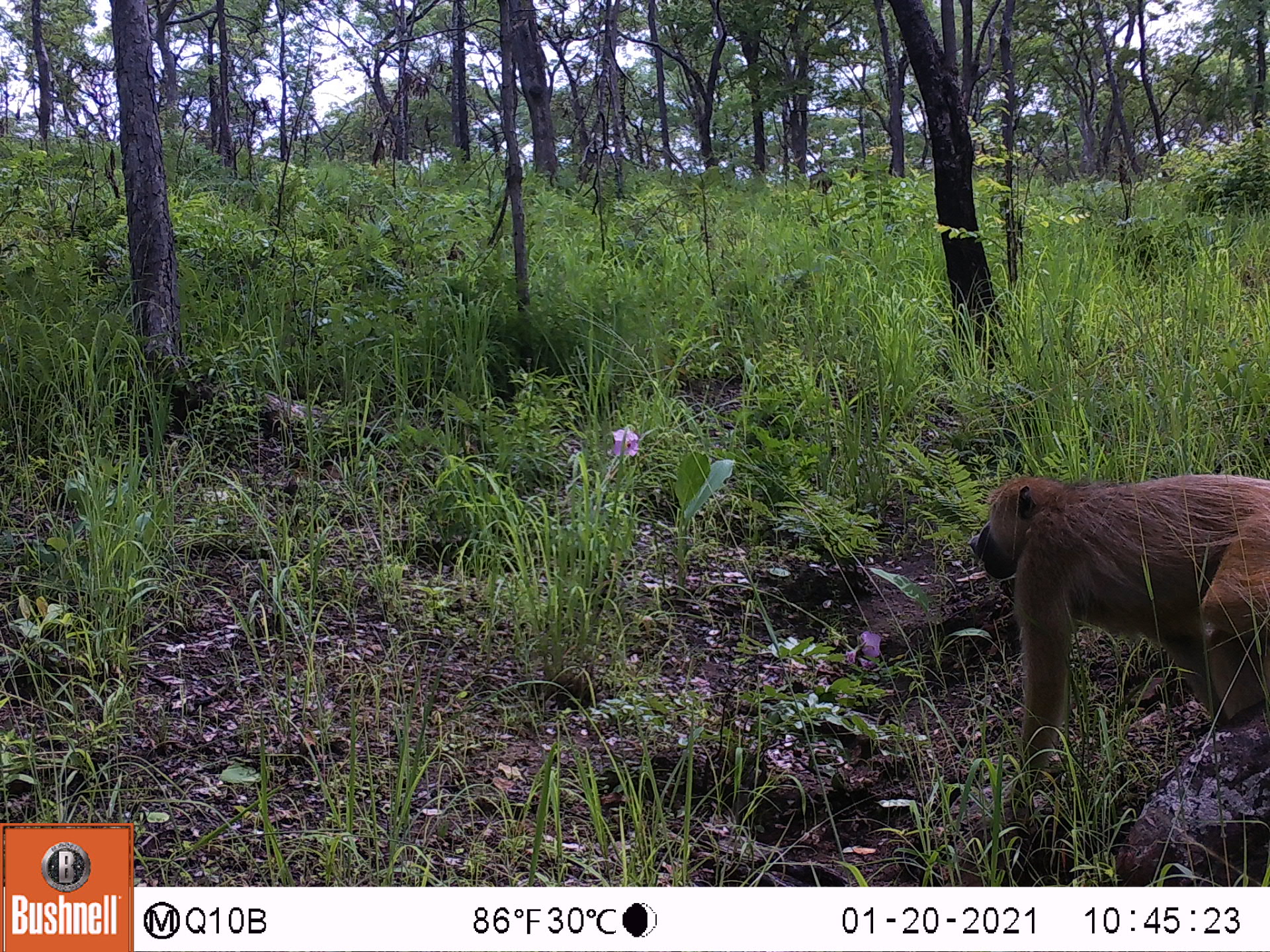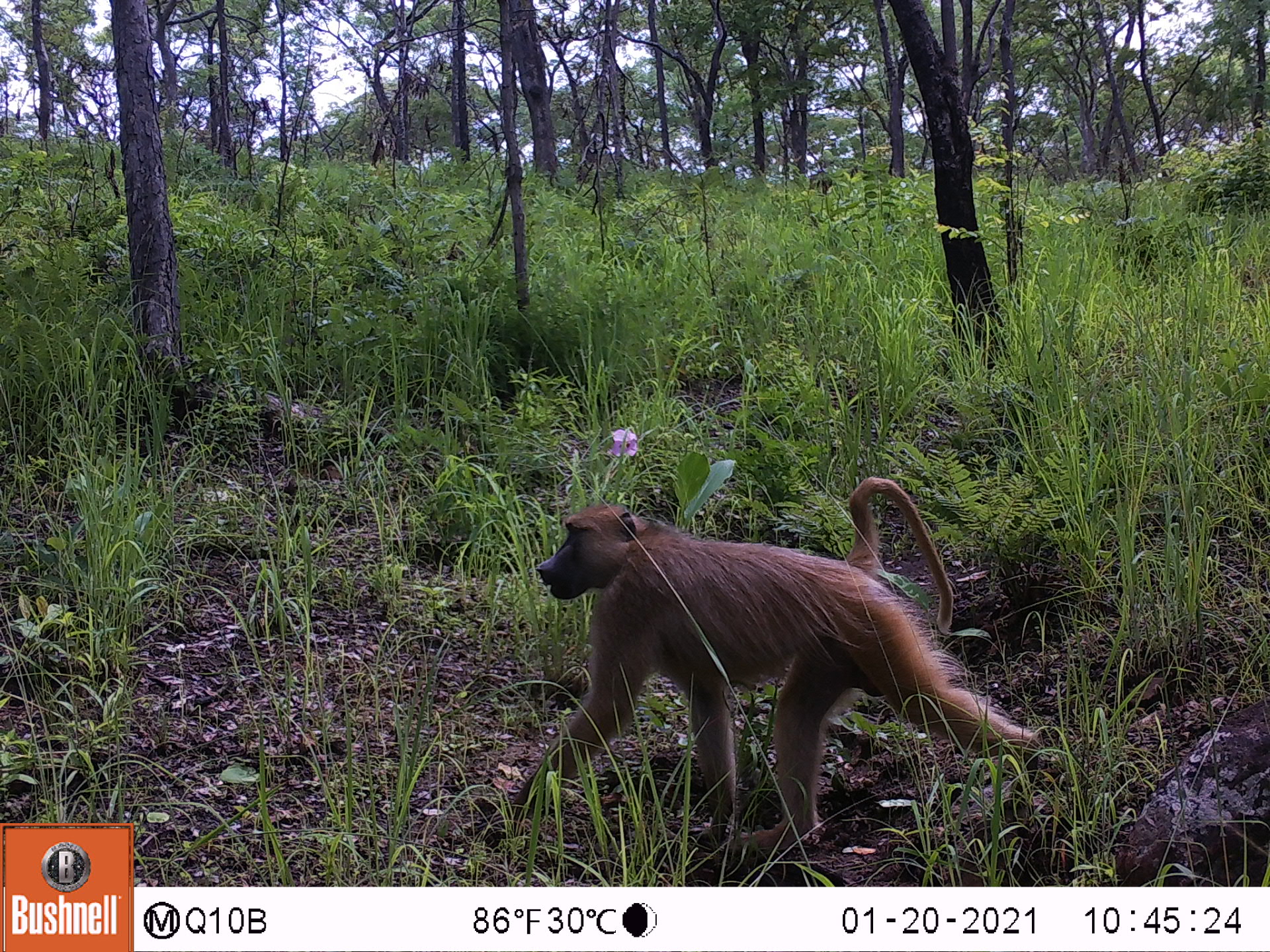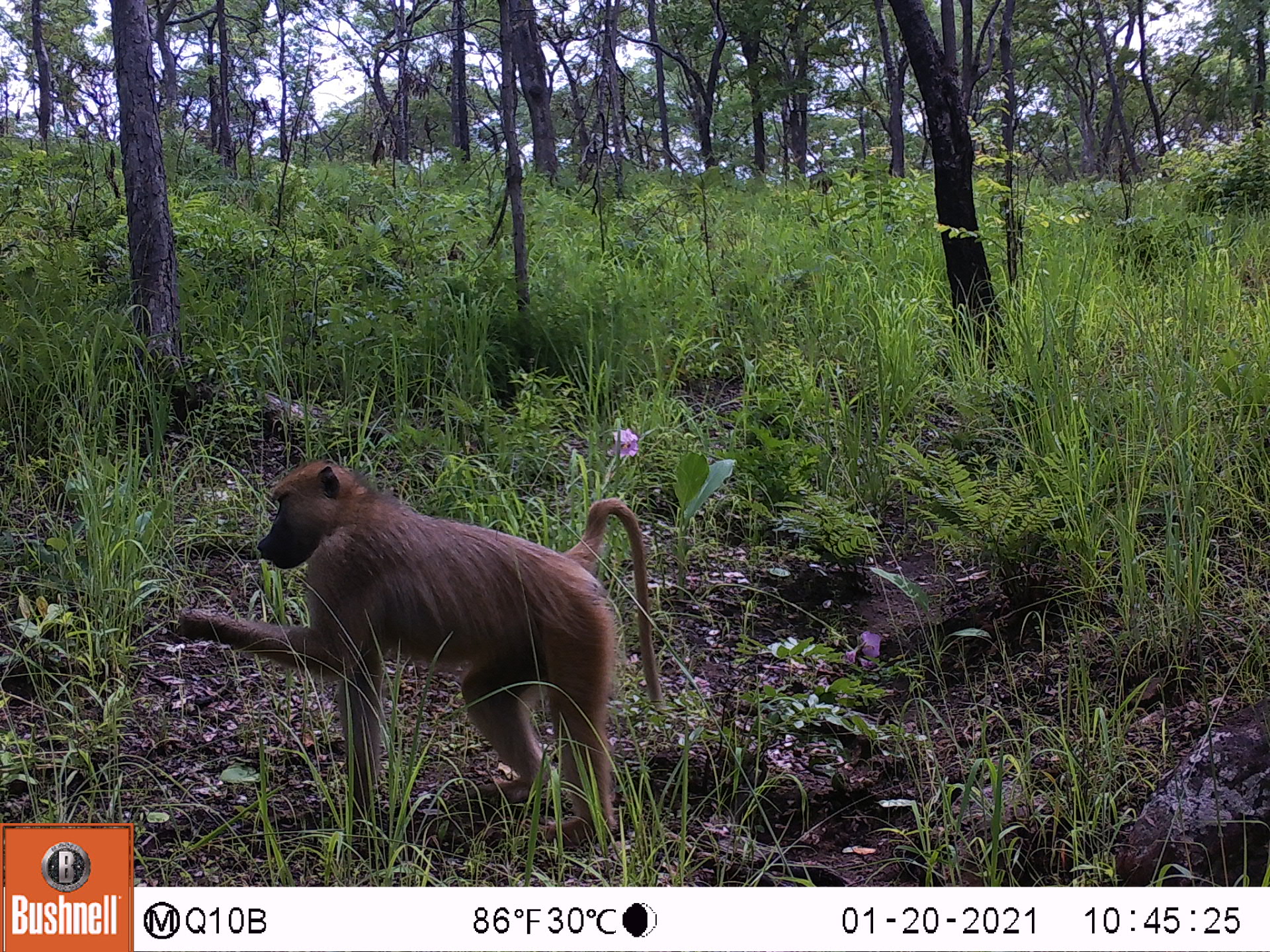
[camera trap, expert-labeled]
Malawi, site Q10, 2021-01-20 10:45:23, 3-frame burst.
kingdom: Animalia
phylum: Chordata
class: Mammalia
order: Primates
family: Cercopithecidae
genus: Papio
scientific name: Papio cynocephalus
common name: yellow baboon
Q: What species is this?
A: Yellow baboon (Papio cynocephalus).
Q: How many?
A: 1.